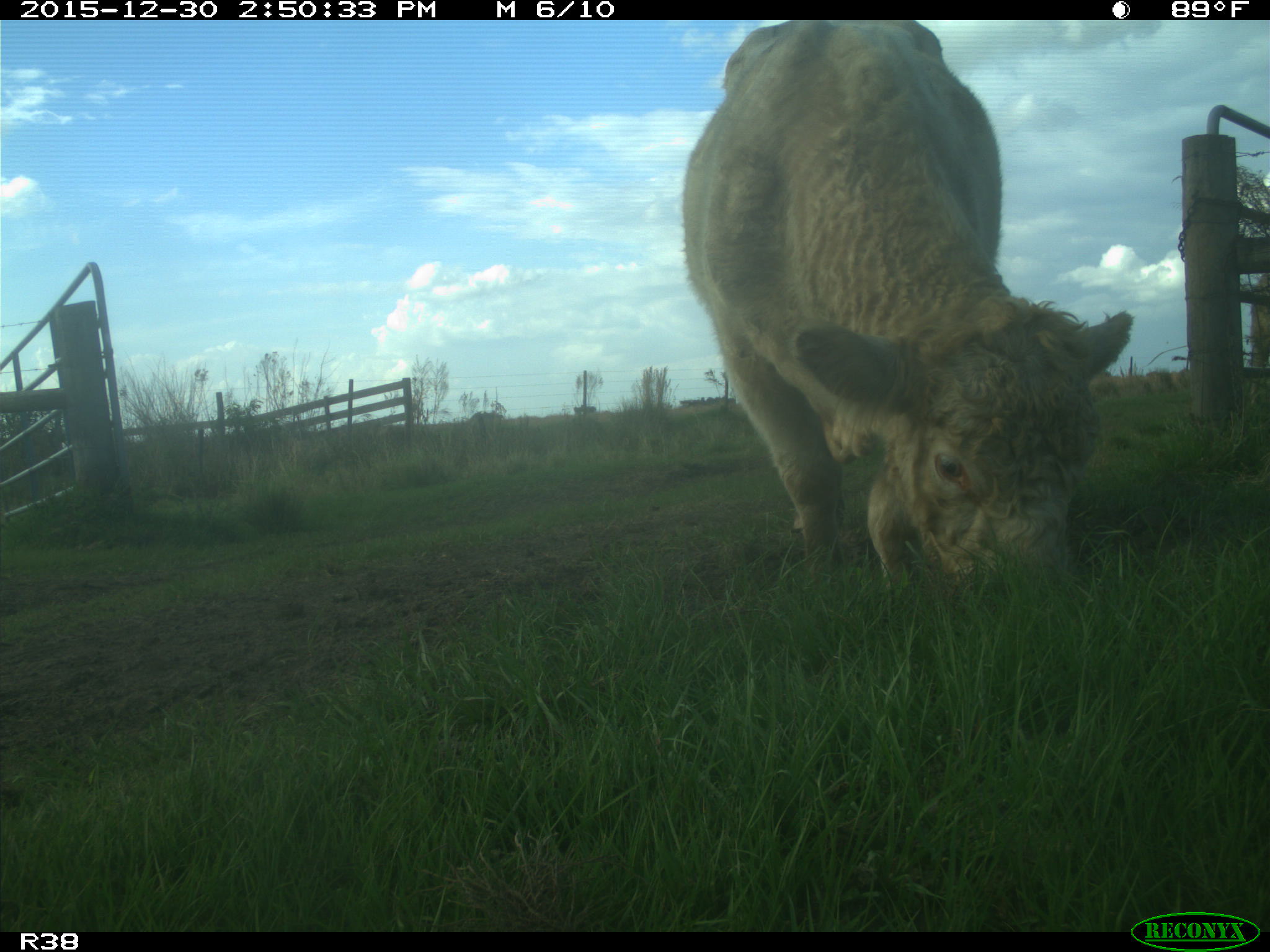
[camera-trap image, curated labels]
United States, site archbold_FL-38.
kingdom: Animalia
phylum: Chordata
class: Mammalia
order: Artiodactyla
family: Bovidae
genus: Bos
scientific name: Bos taurus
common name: domestic cow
Bos taurus (domestic cow).